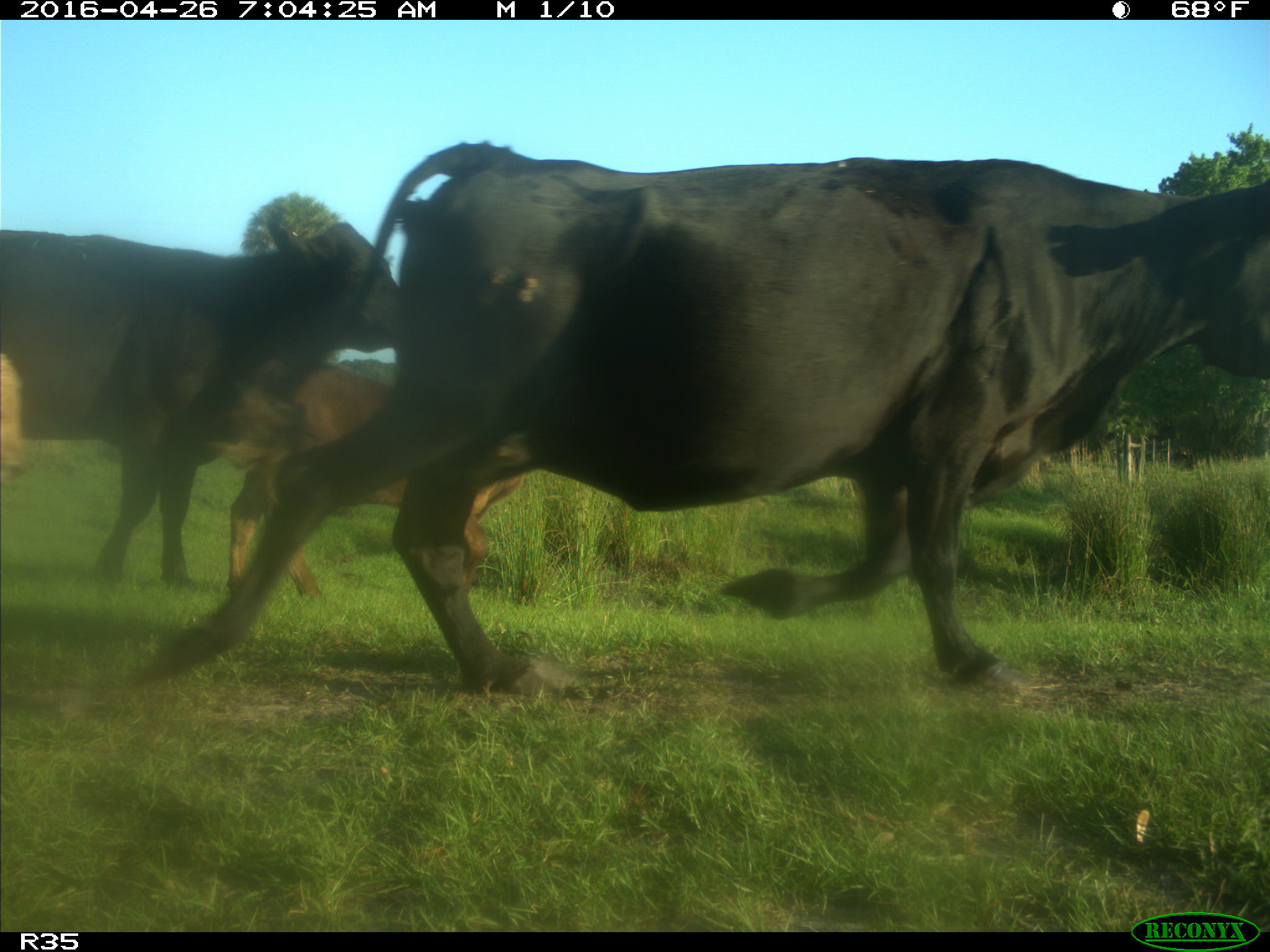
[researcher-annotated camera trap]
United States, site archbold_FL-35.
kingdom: Animalia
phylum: Chordata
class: Mammalia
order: Artiodactyla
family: Bovidae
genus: Bos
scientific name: Bos taurus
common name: domestic cow